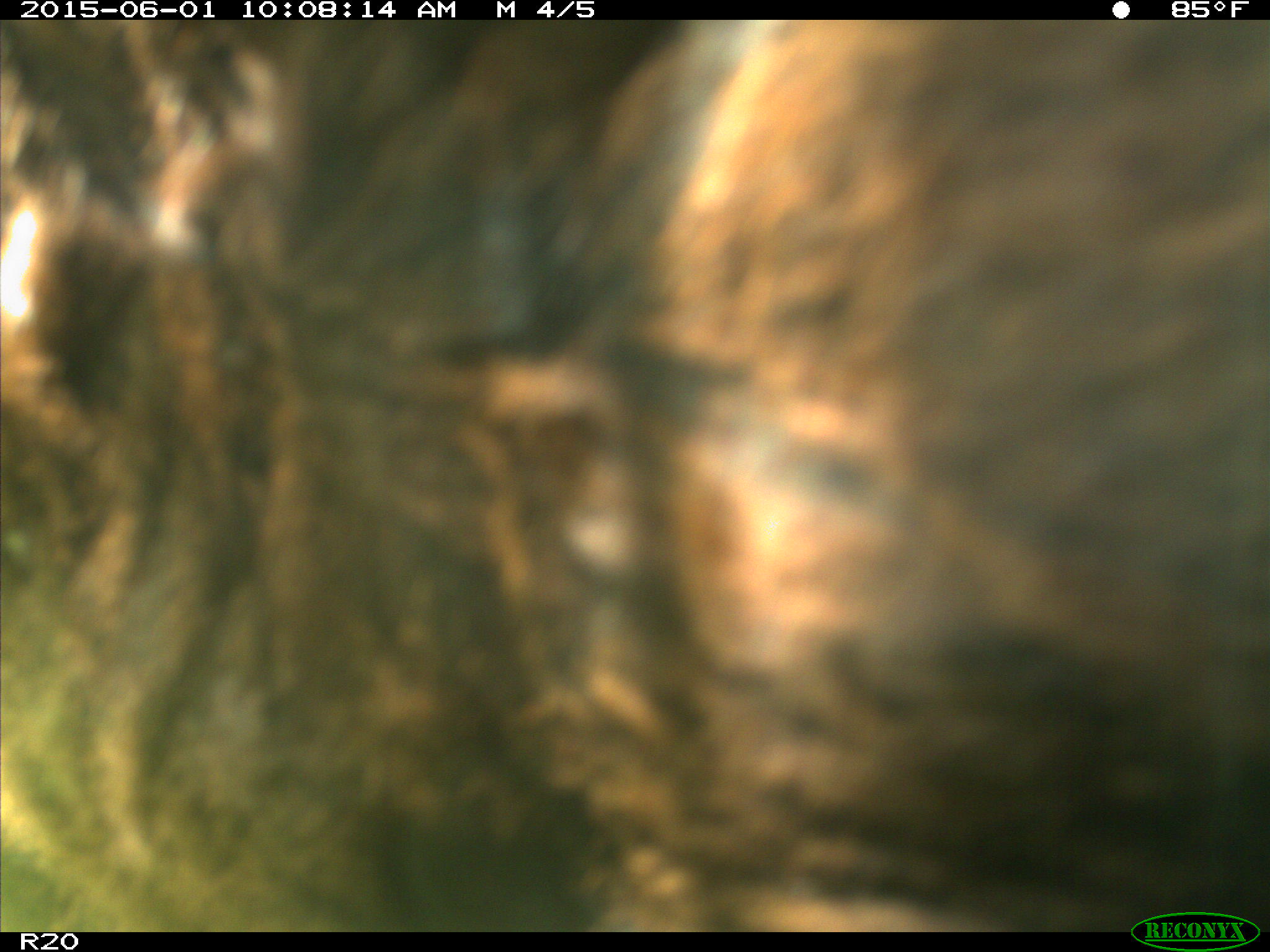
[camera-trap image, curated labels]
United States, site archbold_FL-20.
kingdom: Animalia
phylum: Chordata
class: Mammalia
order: Artiodactyla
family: Bovidae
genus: Bos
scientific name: Bos taurus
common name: domestic cow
Bos taurus (domestic cow).